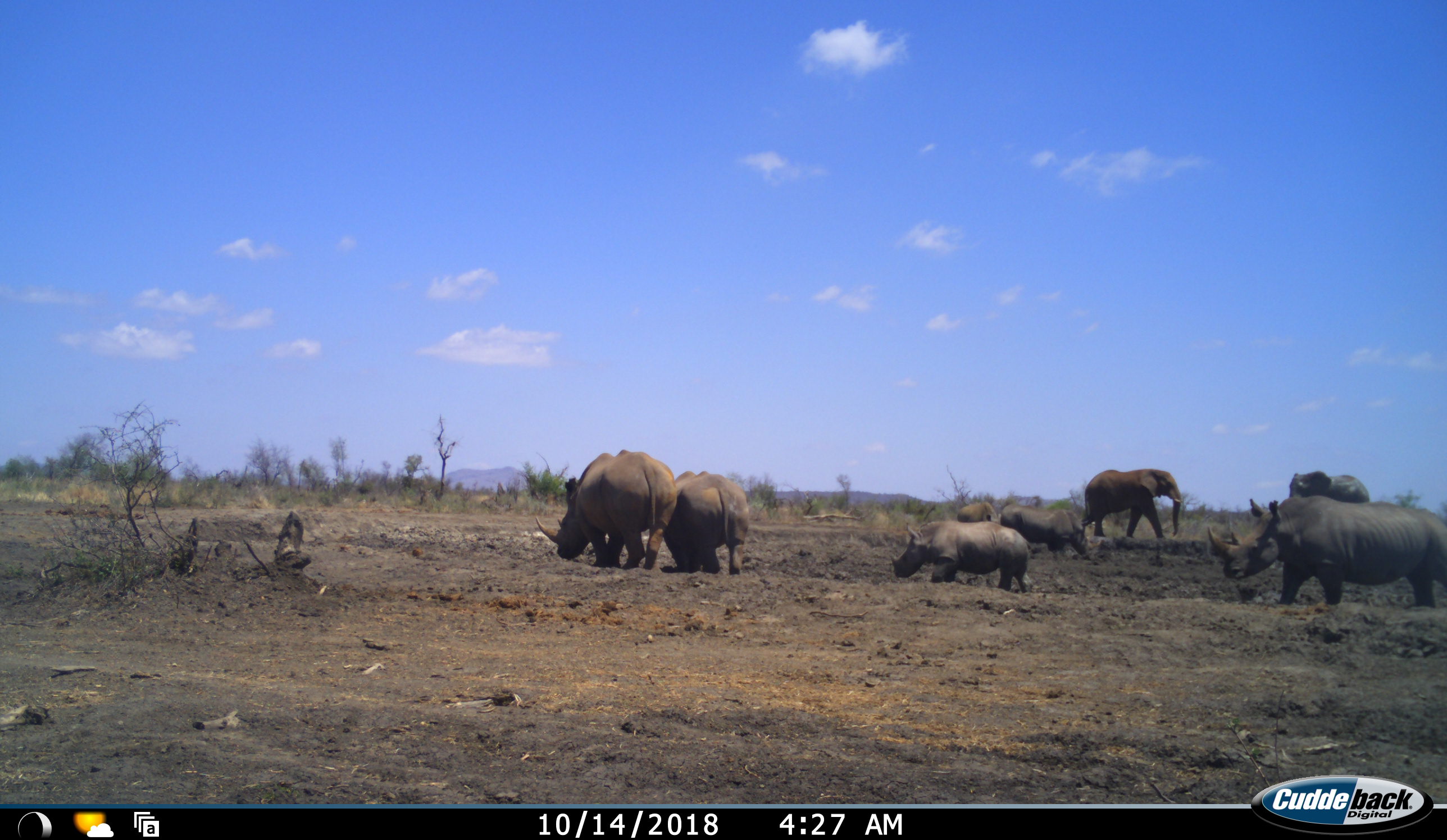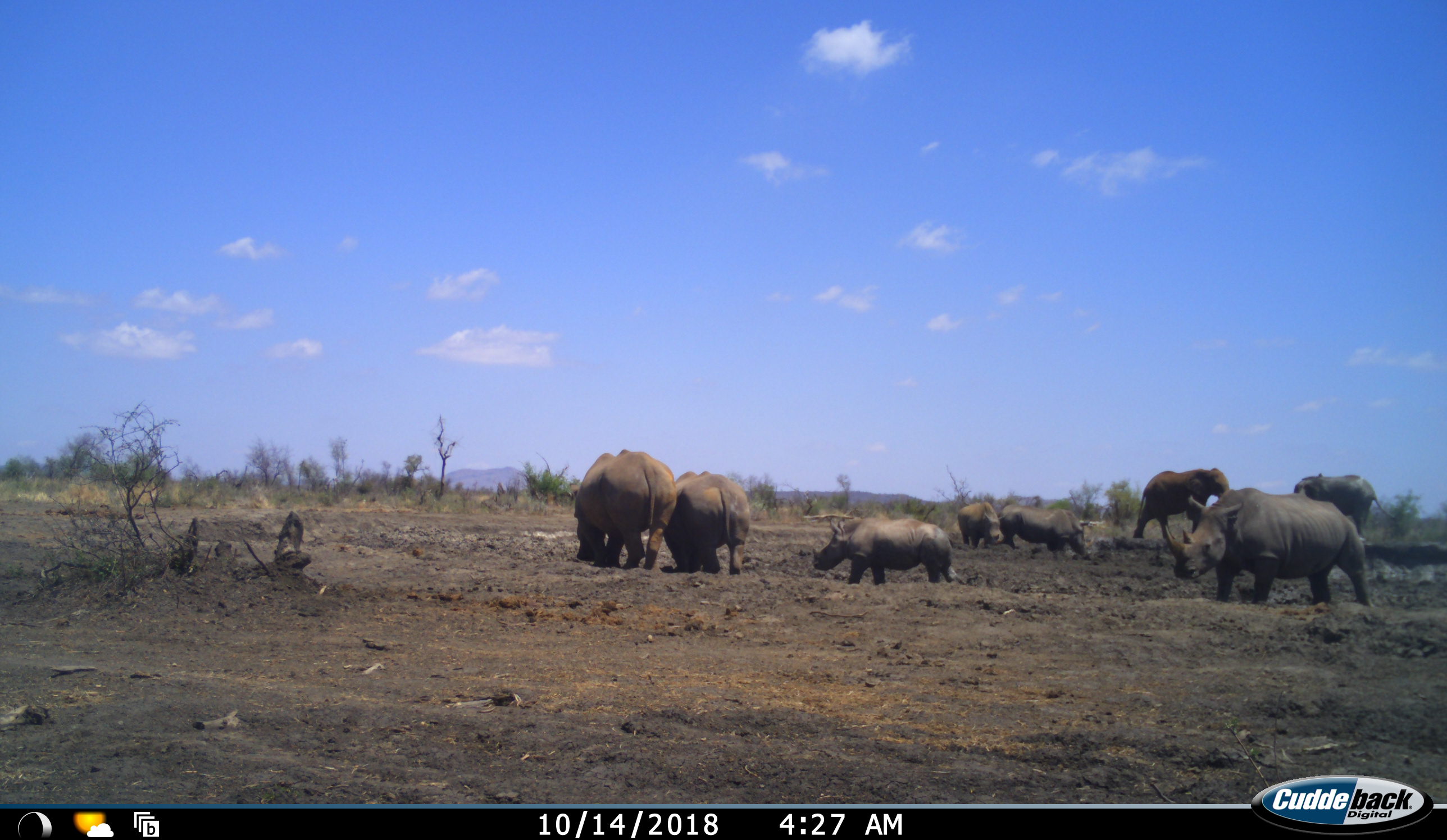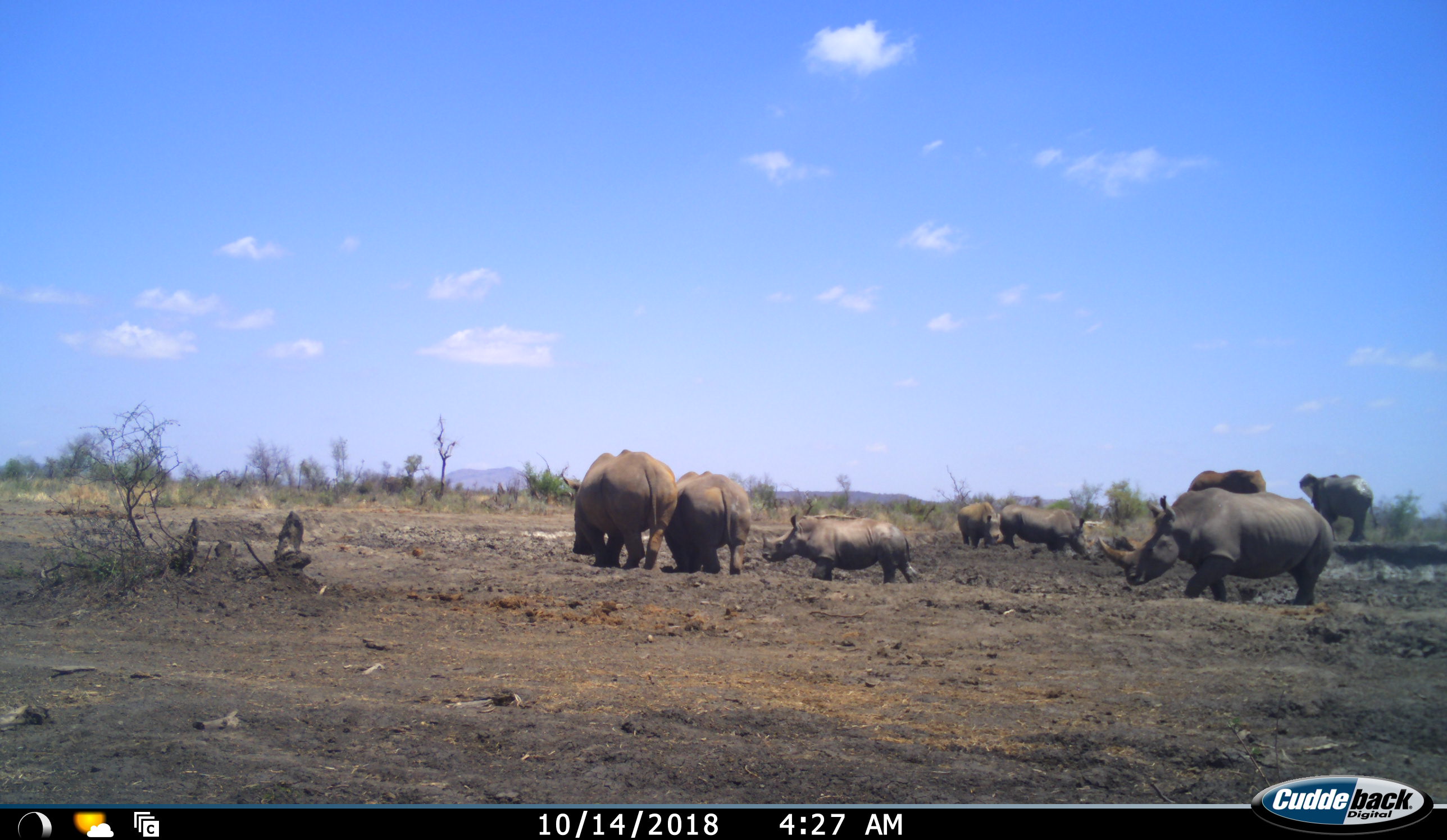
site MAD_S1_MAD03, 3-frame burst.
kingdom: Animalia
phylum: Chordata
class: Mammalia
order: Proboscidea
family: Elephantidae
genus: Loxodonta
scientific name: Loxodonta africana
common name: african bush elephant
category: elephant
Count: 2.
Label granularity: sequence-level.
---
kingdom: Animalia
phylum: Chordata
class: Mammalia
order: Perissodactyla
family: Rhinocerotidae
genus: Ceratotherium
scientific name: Ceratotherium simum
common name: white rhinoceros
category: rhinoceroswhite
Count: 6.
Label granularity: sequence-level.